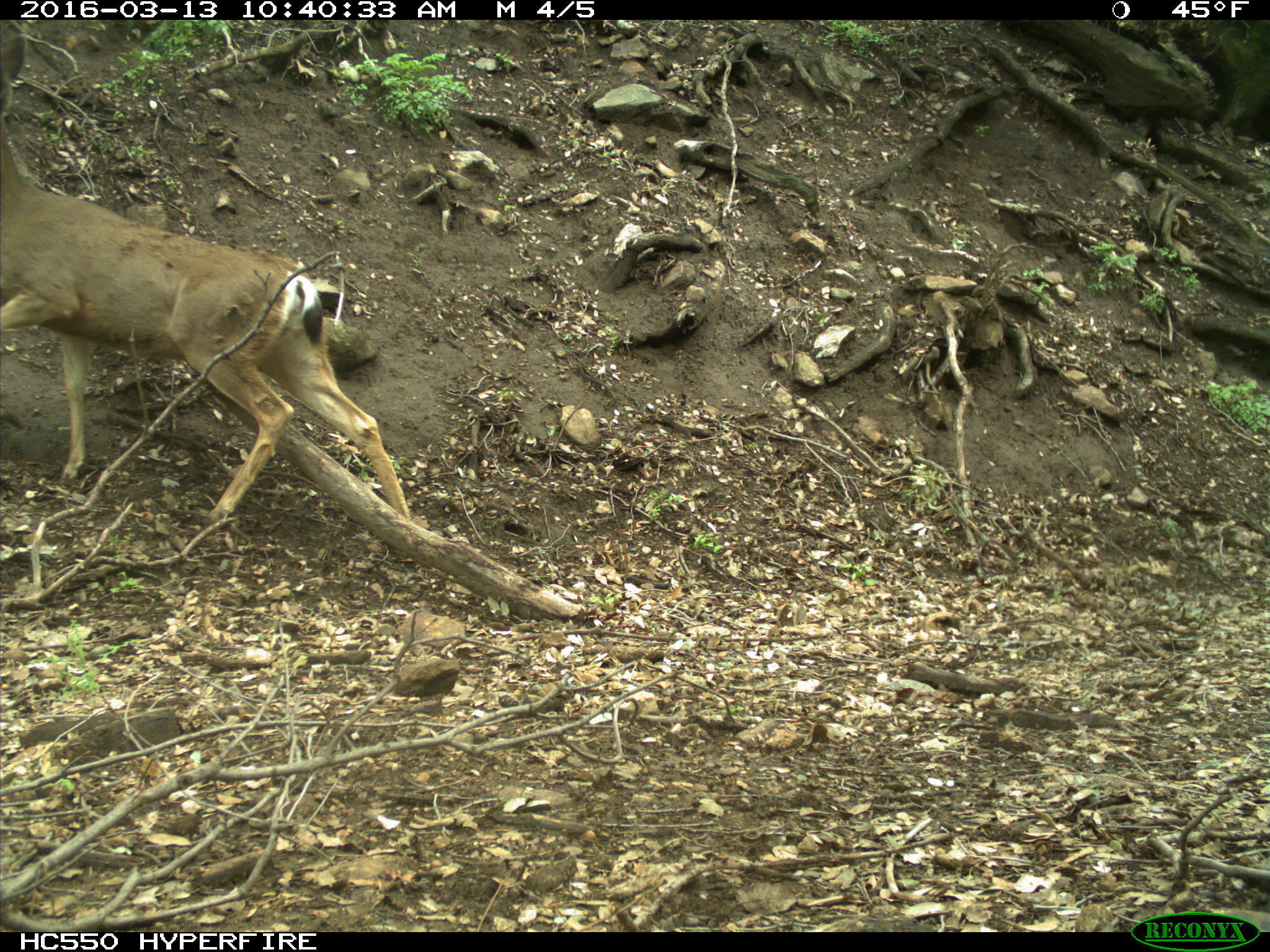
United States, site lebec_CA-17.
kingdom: Animalia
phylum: Chordata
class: Mammalia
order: Artiodactyla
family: Cervidae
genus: Odocoileus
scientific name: Odocoileus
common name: deer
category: unidentified deer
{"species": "unidentified deer (deer) (Odocoileus)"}